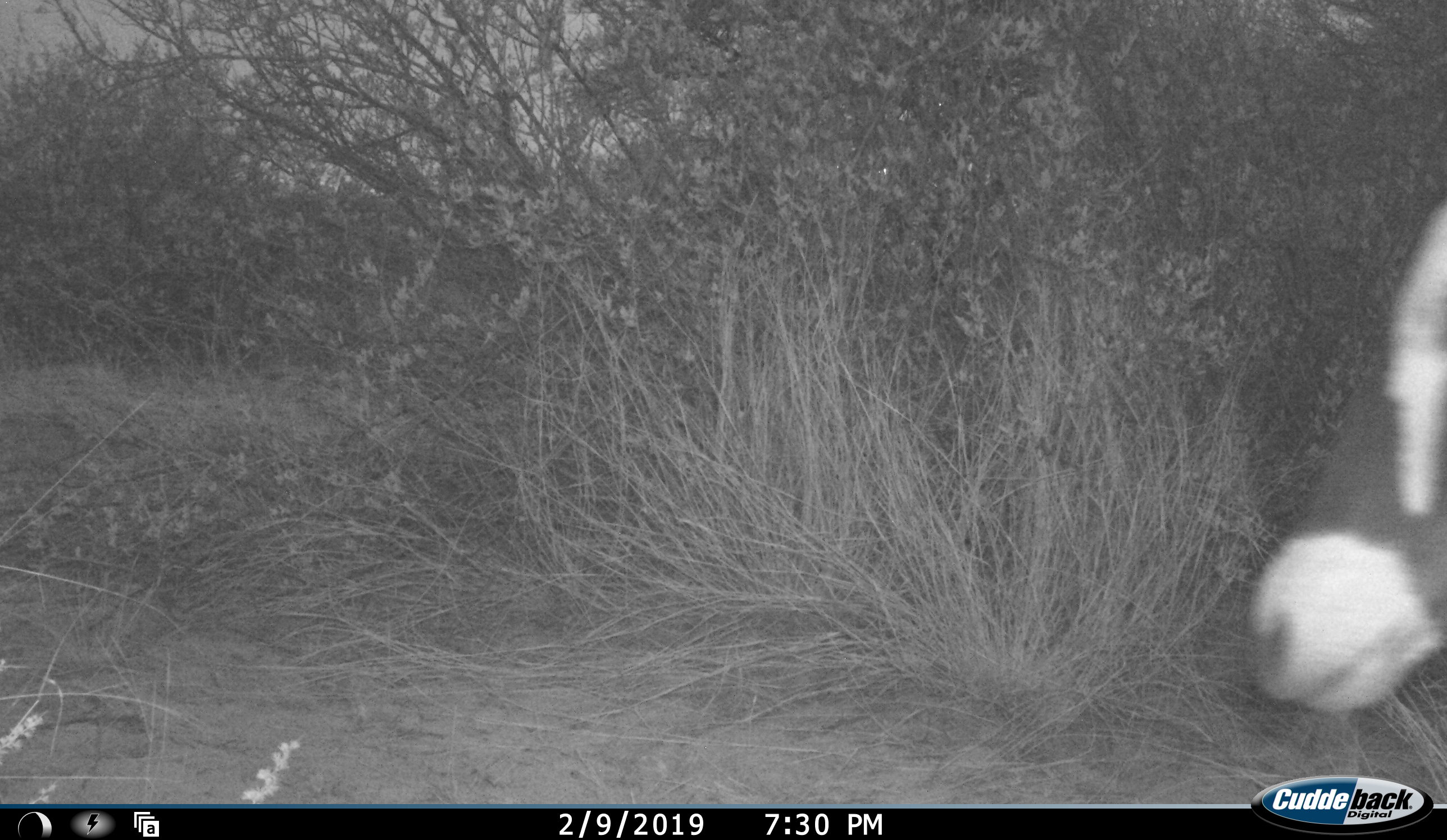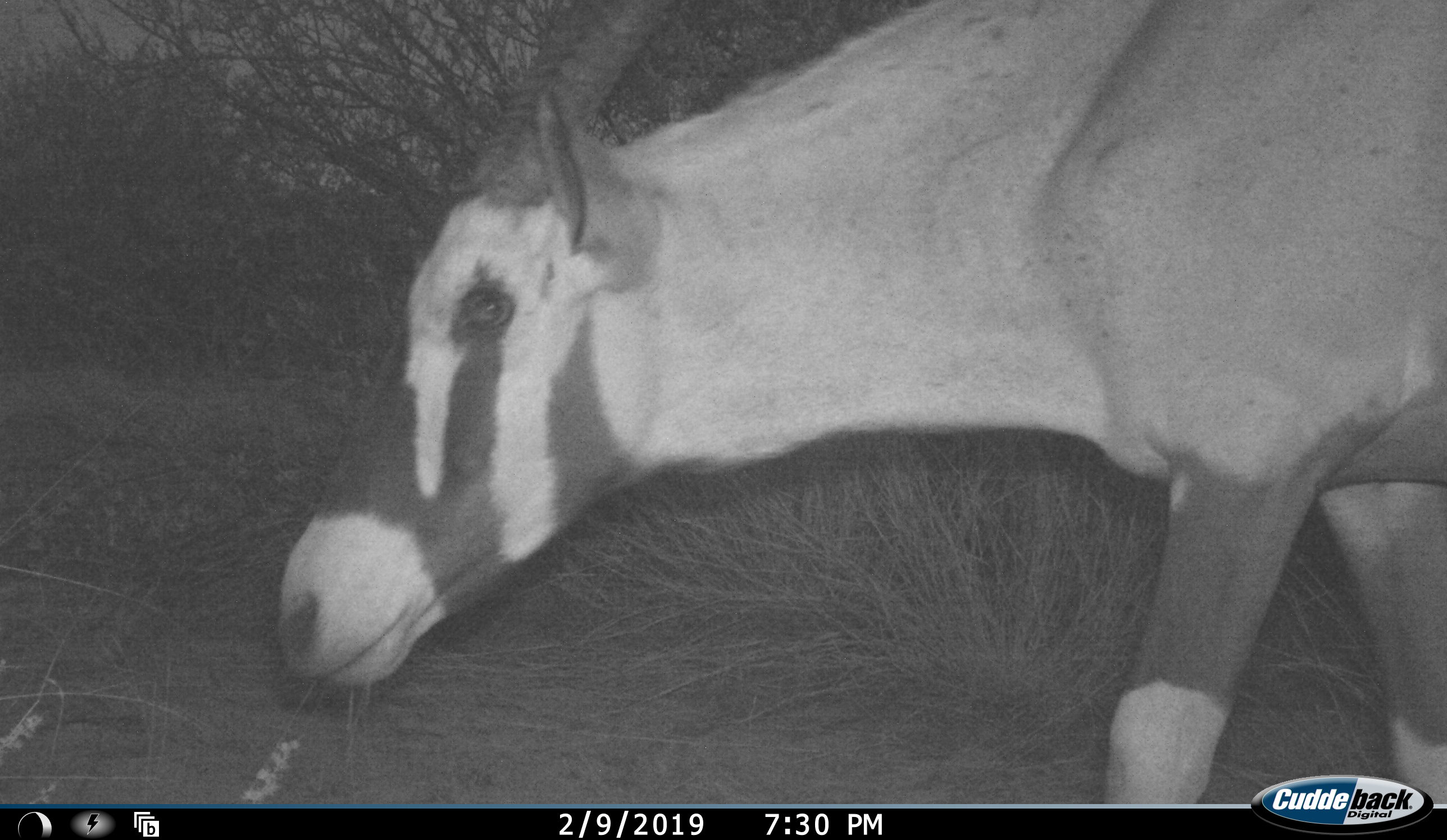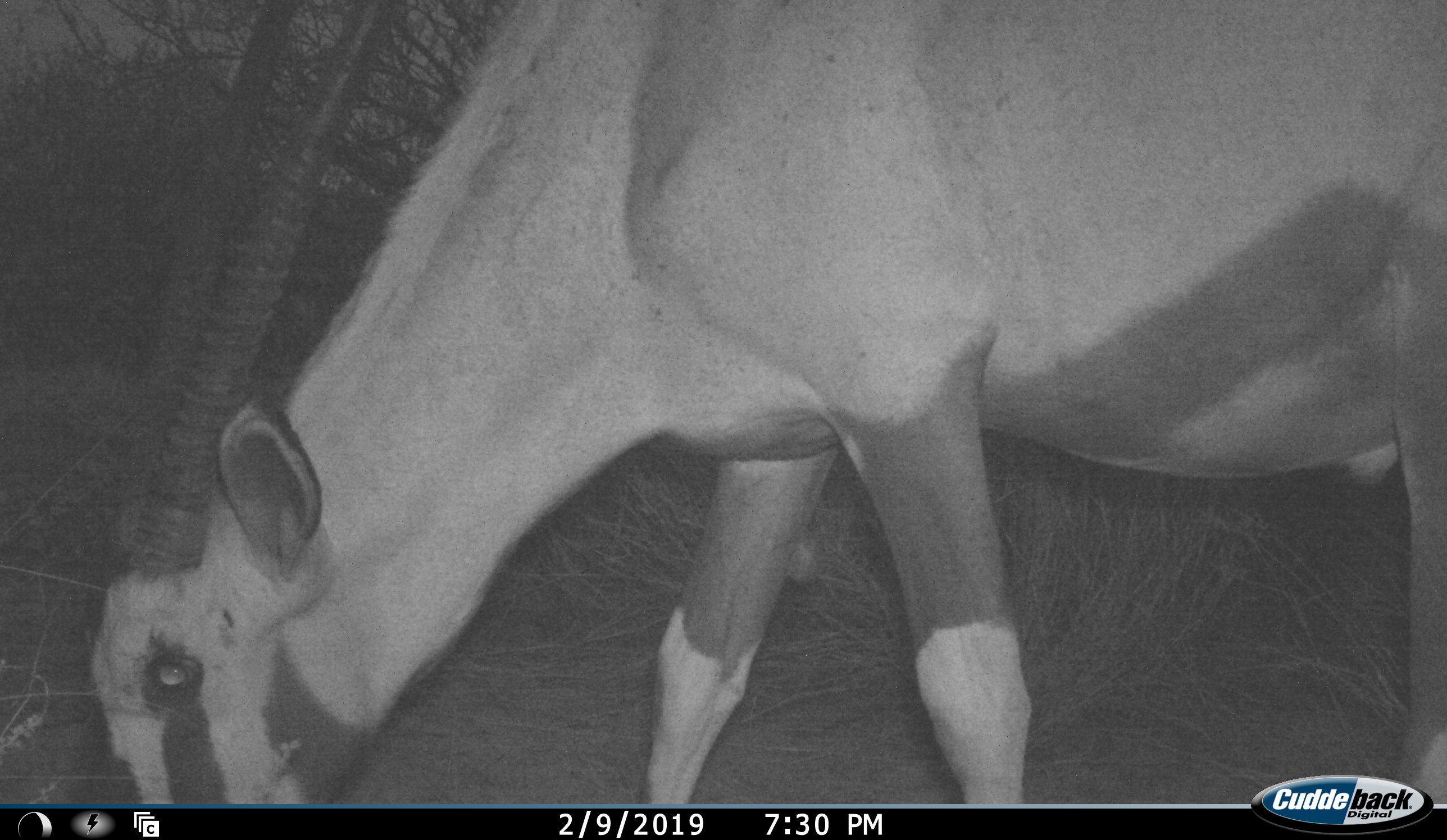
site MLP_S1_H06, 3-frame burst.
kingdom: Animalia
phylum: Chordata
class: Mammalia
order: Artiodactyla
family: Bovidae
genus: Oryx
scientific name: Oryx gazella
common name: gemsbok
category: oryx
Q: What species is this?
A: Oryx (gemsbok) (Oryx gazella).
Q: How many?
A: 1.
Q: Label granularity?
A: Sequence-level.